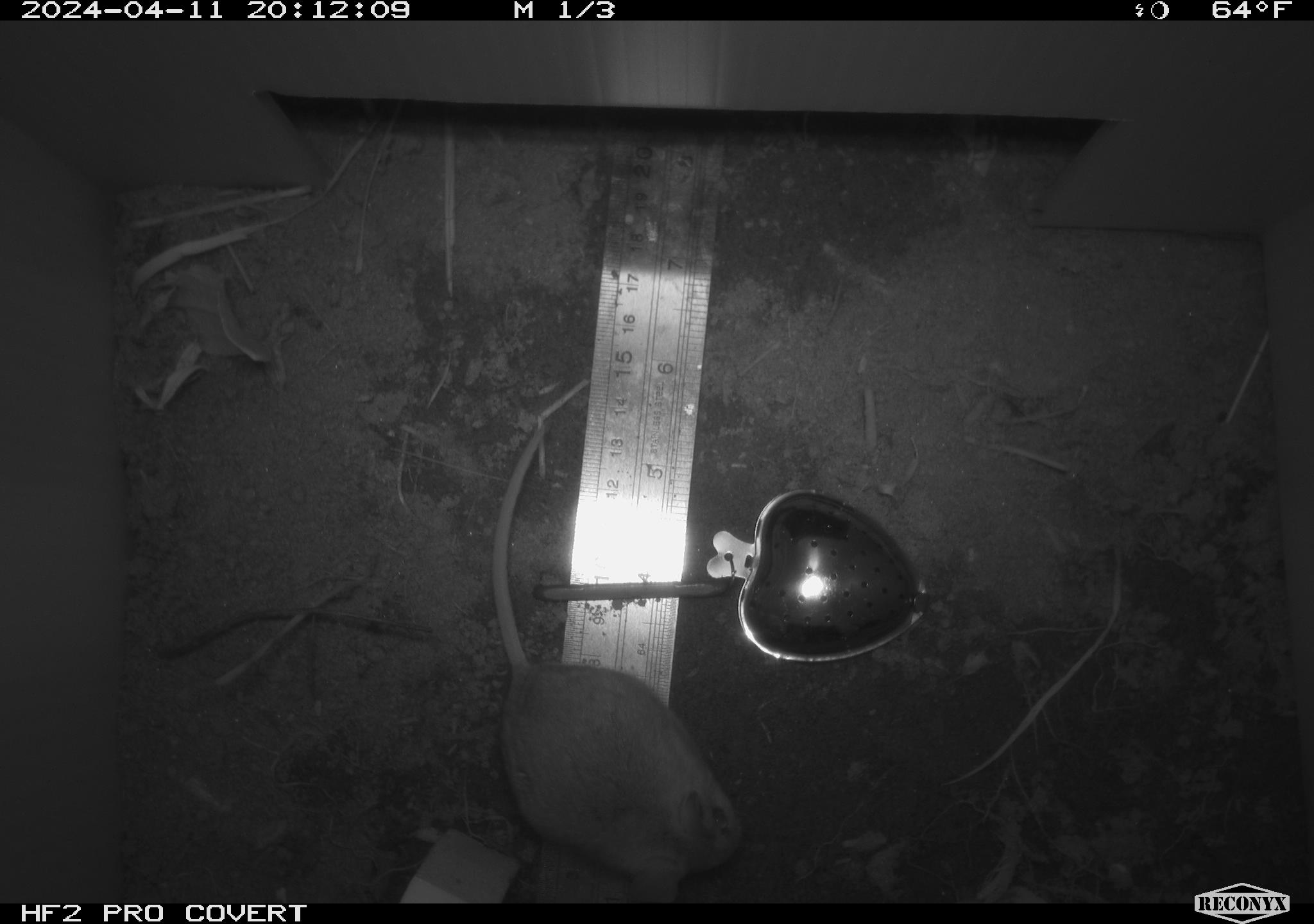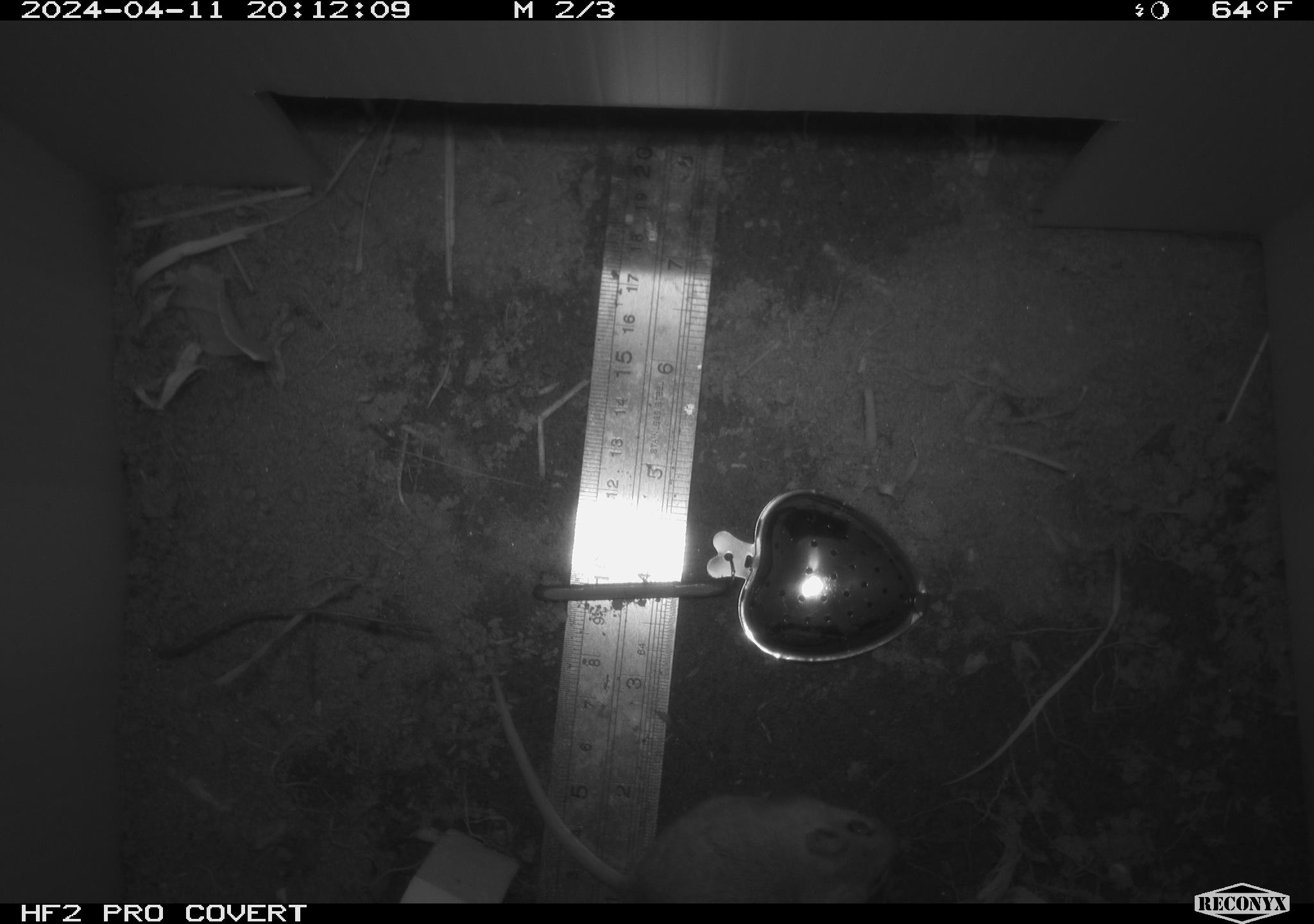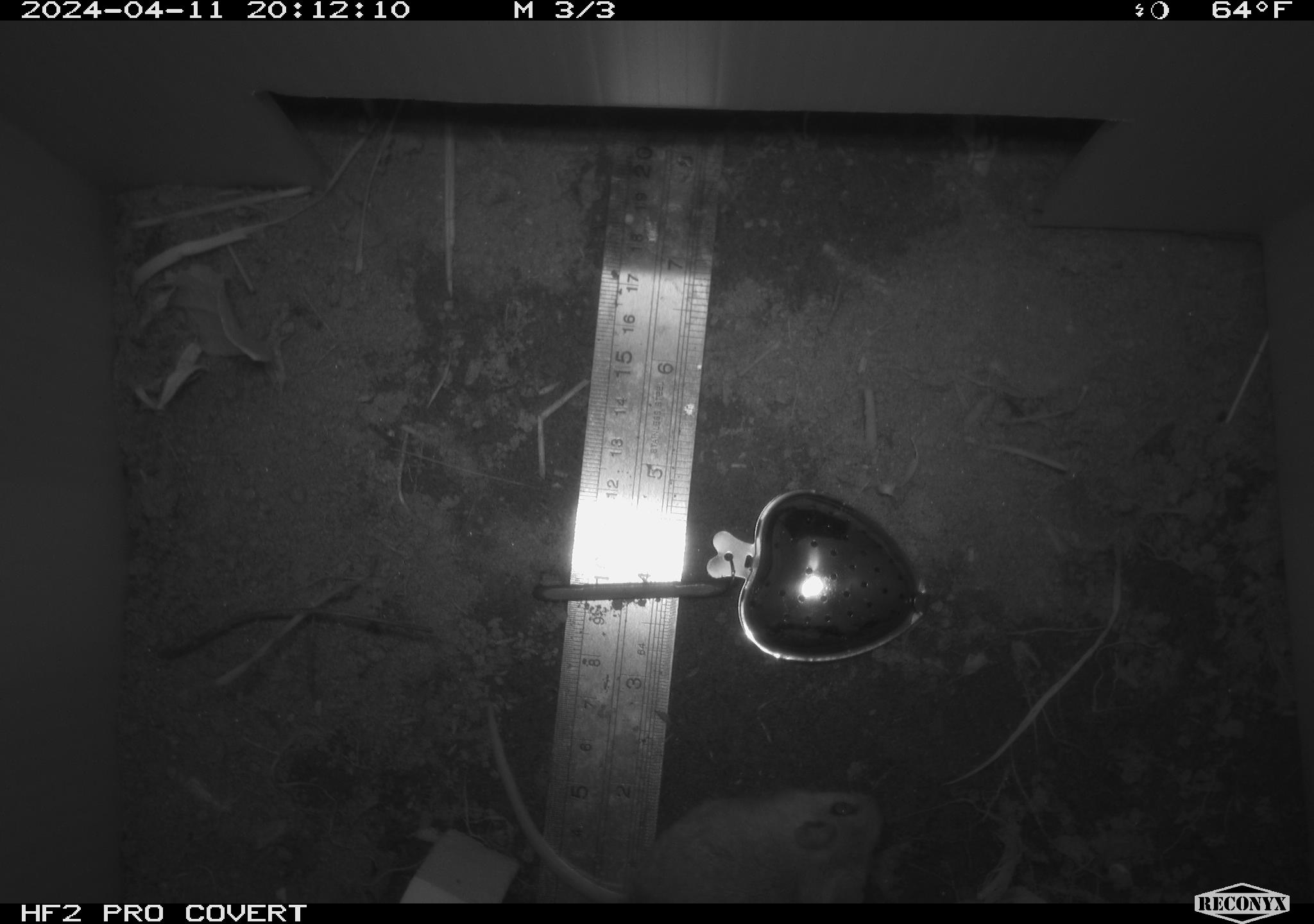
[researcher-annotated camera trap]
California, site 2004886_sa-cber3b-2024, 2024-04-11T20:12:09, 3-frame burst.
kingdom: Animalia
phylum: Chordata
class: Mammalia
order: Rodentia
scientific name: Rodentia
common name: mouse species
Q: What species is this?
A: Mouse species (Rodentia).